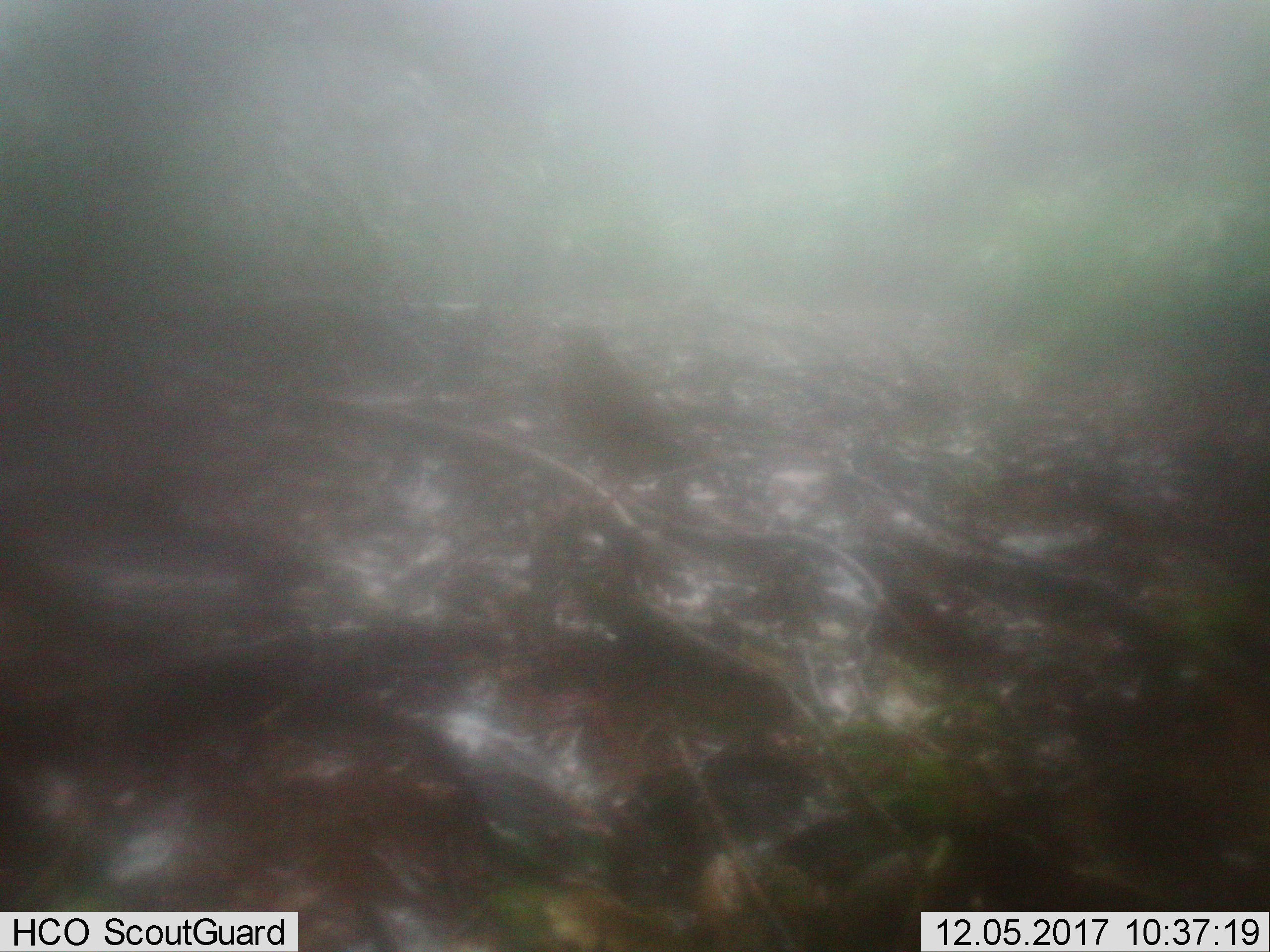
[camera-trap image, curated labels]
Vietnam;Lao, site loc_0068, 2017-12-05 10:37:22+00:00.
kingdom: Animalia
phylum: Chordata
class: Aves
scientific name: Aves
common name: bird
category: unidentified bird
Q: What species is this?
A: Unidentified bird (bird) (Aves).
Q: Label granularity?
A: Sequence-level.